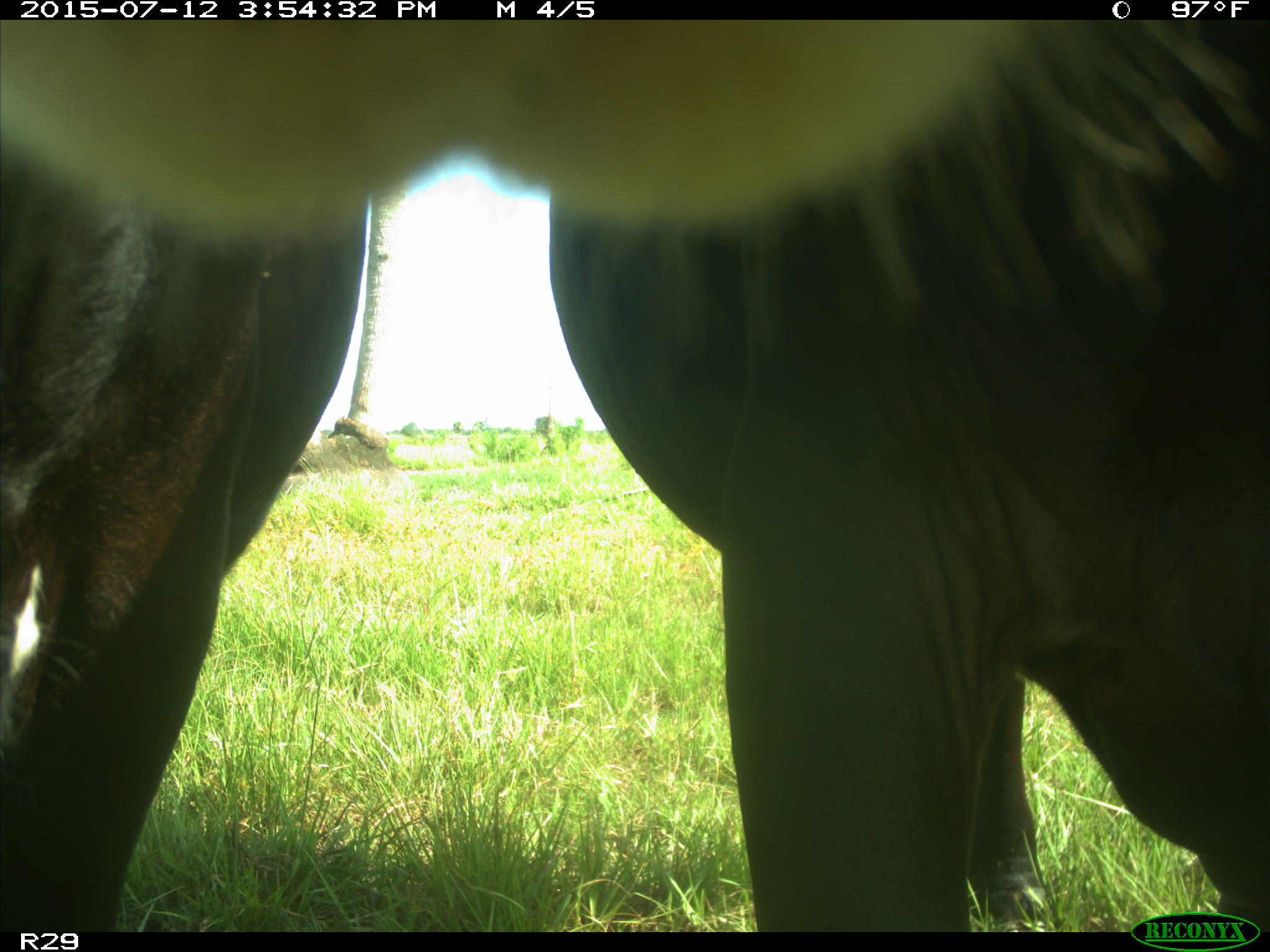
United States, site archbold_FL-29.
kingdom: Animalia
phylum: Chordata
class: Mammalia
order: Artiodactyla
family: Bovidae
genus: Bos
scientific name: Bos taurus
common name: domestic cow